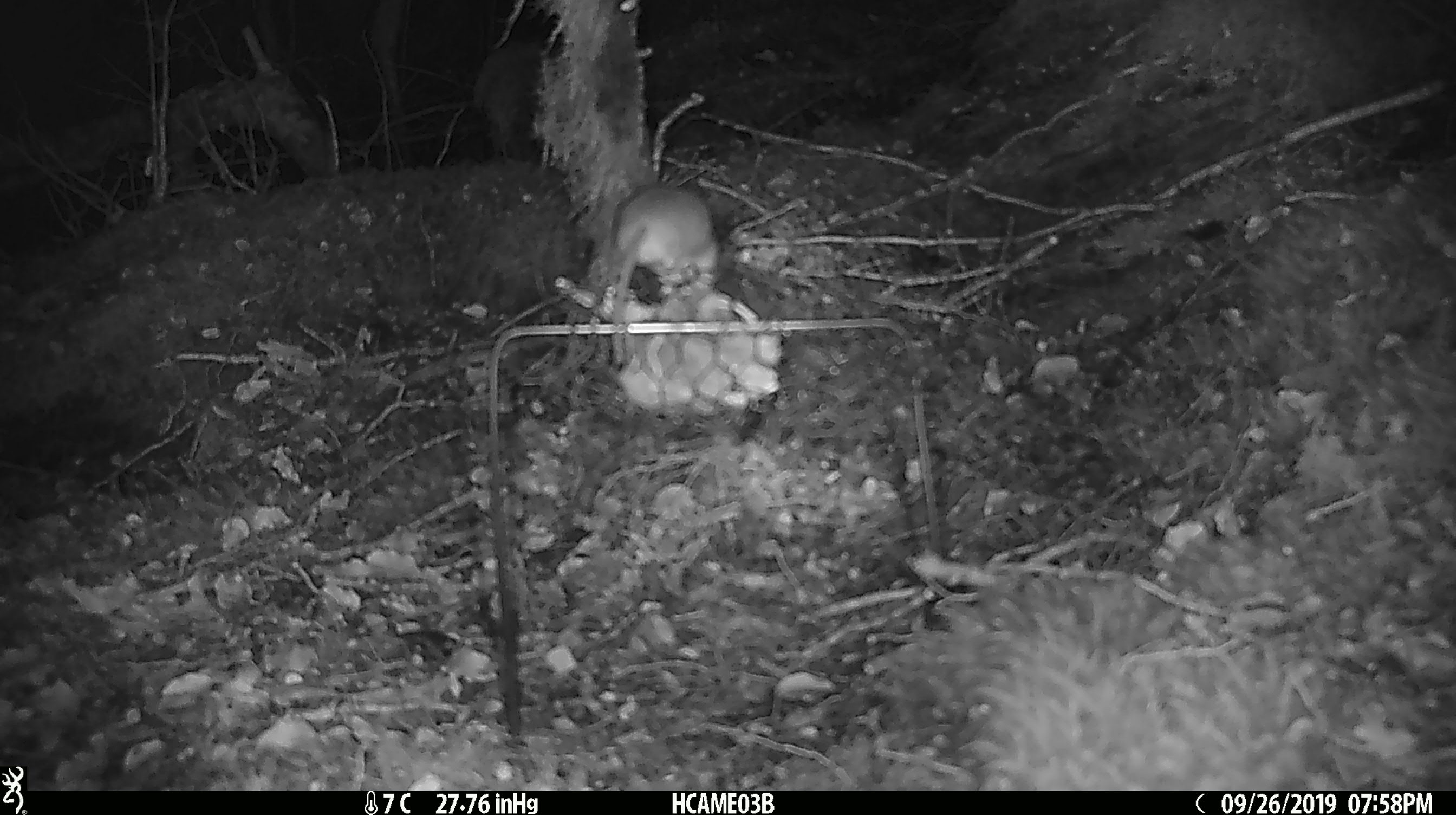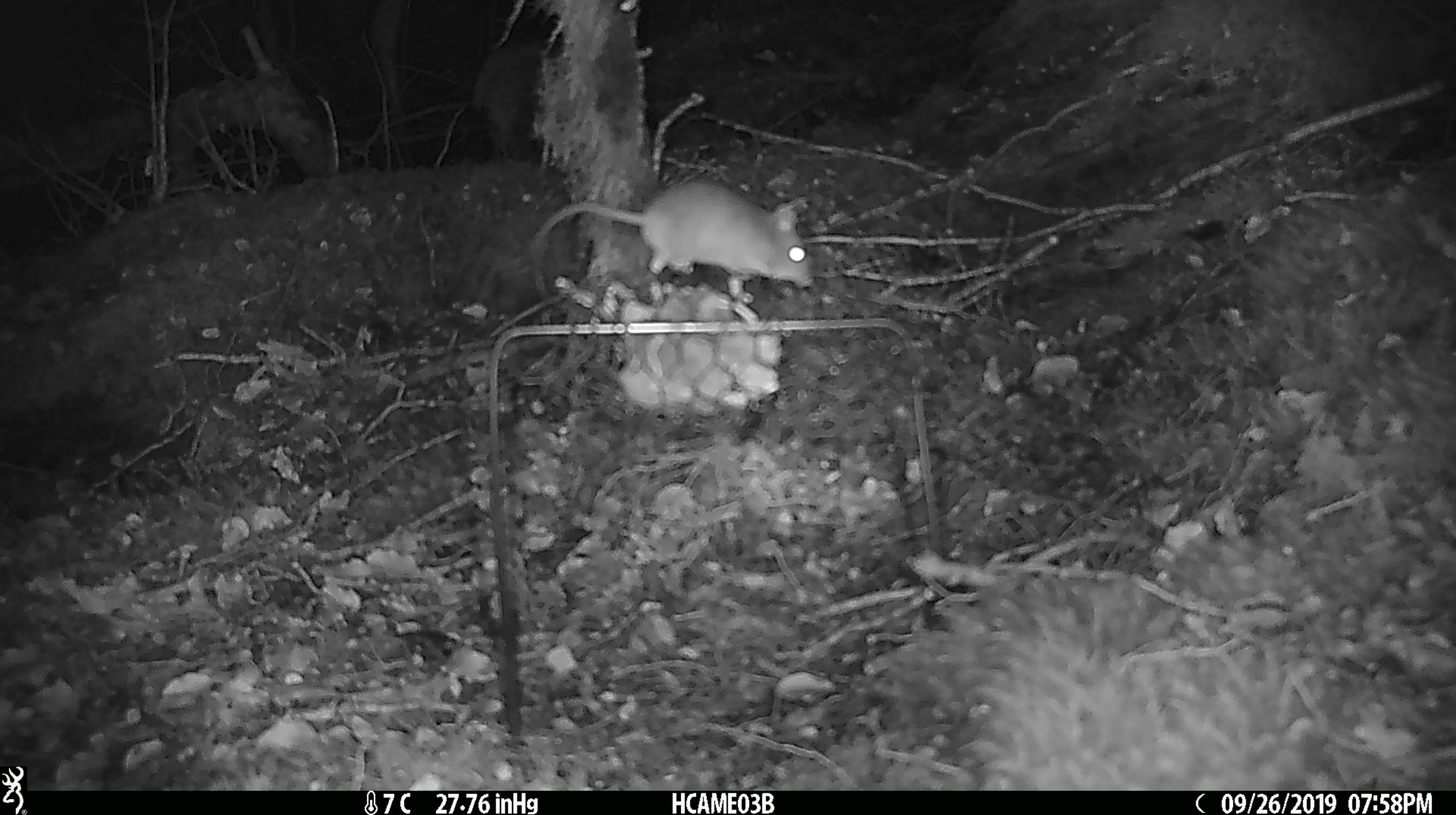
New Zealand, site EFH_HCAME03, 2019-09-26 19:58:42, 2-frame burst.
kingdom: Animalia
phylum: Chordata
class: Mammalia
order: Rodentia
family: Muridae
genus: Mus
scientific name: Mus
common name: mouse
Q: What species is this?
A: Mouse (Mus).